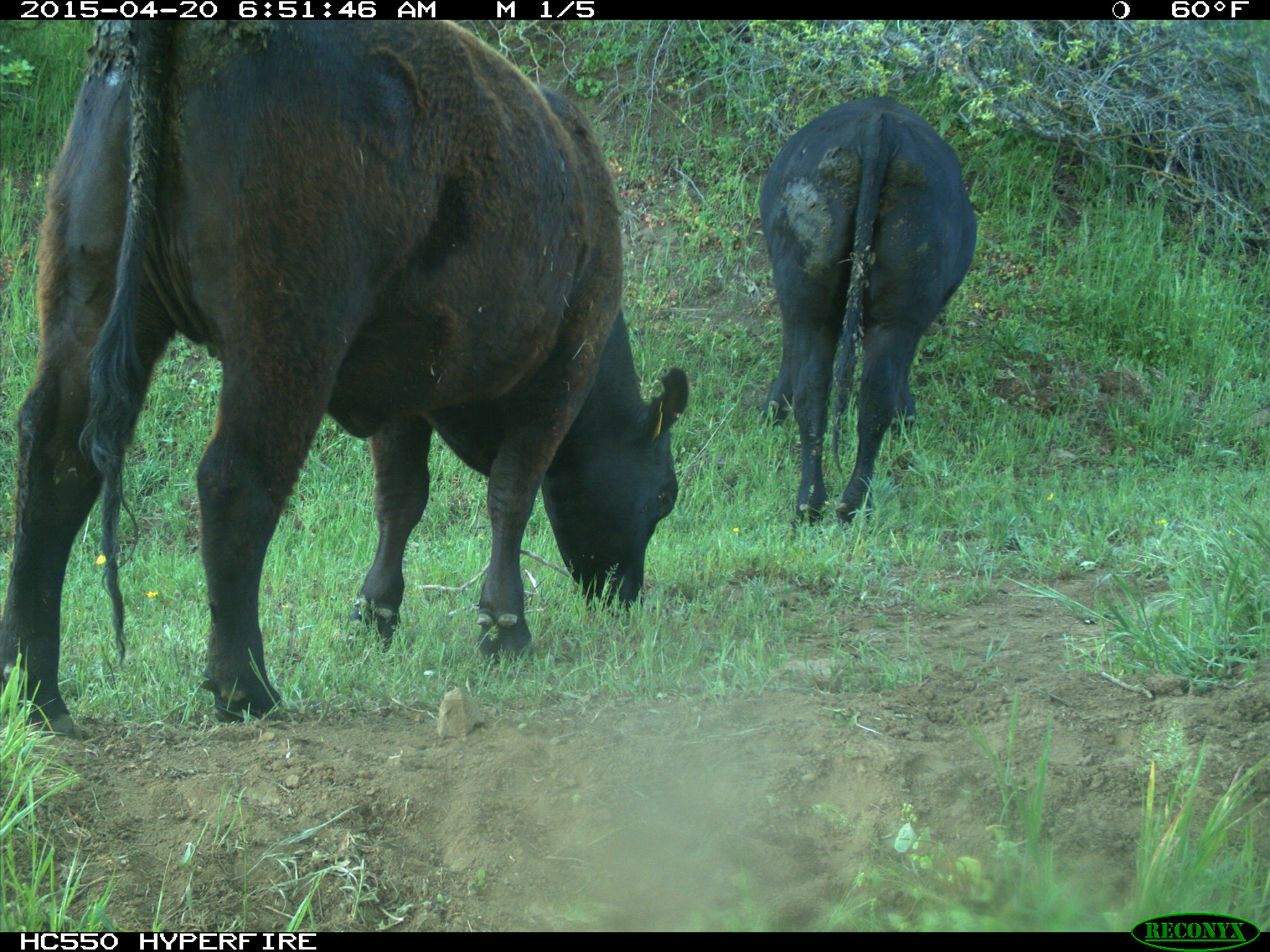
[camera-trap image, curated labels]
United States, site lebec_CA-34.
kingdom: Animalia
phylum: Chordata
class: Mammalia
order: Artiodactyla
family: Bovidae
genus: Bos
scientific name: Bos taurus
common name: domestic cow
Bos taurus (domestic cow).